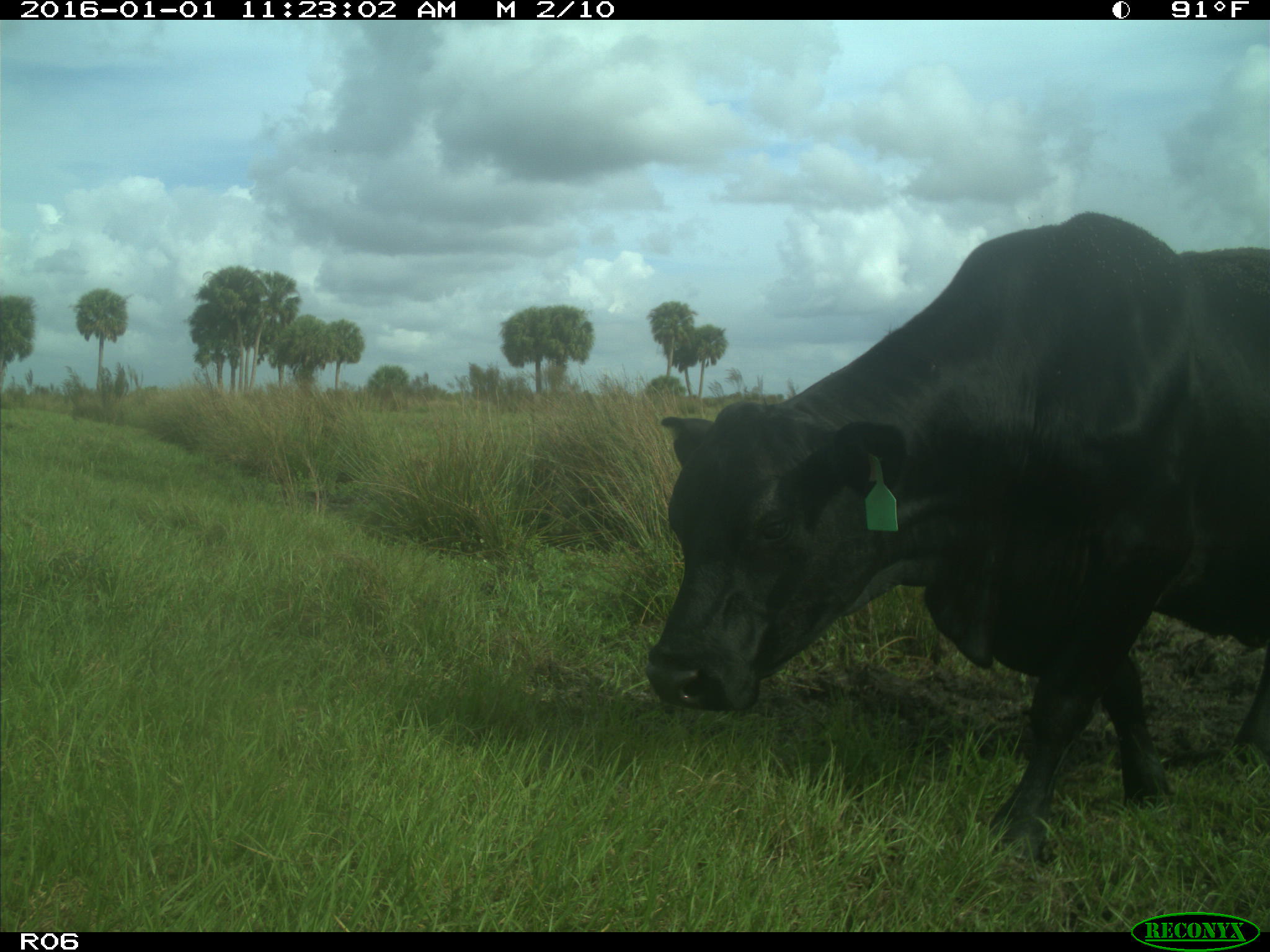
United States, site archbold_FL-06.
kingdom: Animalia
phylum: Chordata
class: Mammalia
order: Artiodactyla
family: Bovidae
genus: Bos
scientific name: Bos taurus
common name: domestic cow